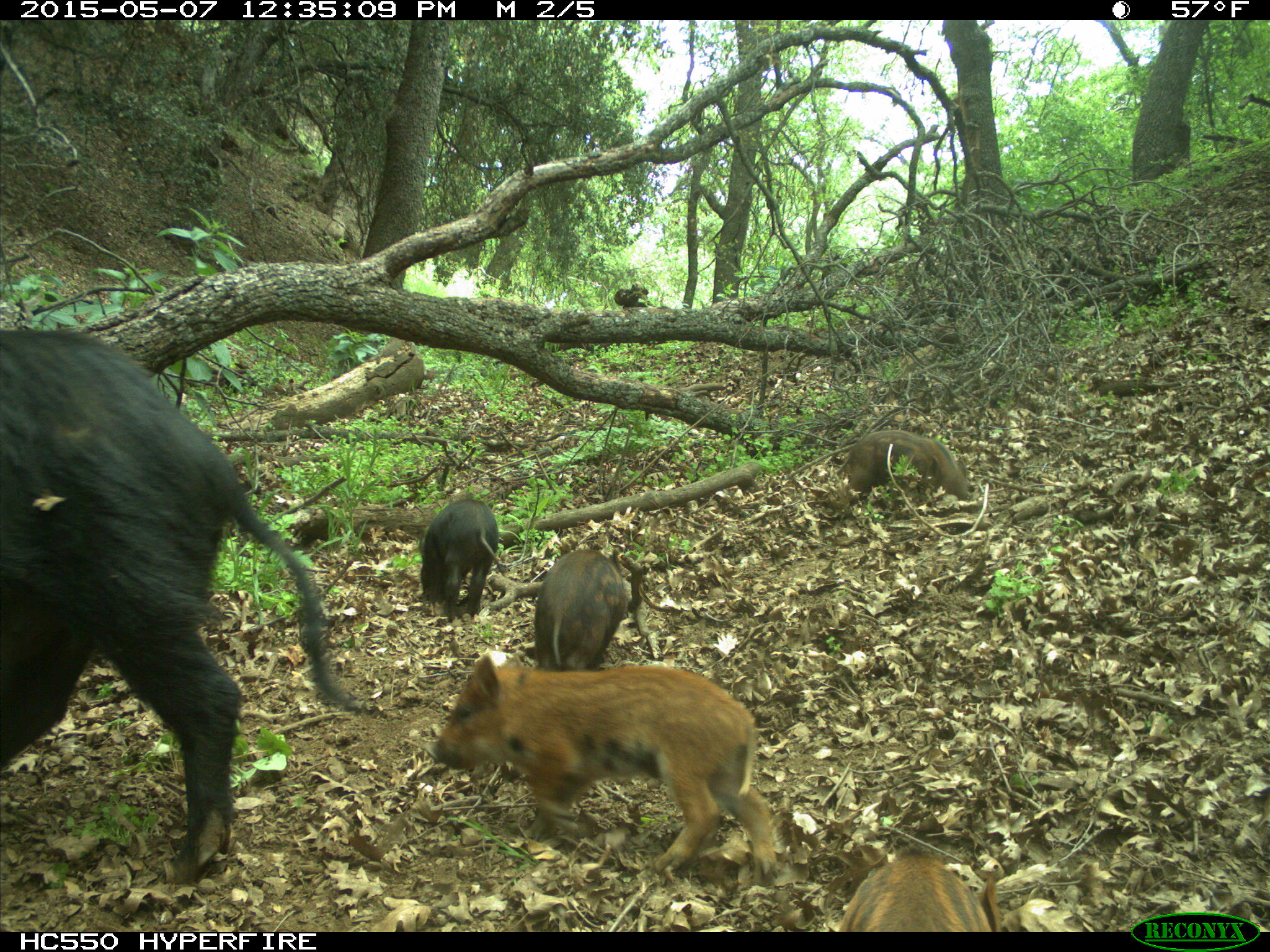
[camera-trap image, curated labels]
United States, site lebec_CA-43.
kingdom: Animalia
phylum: Chordata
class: Mammalia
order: Artiodactyla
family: Suidae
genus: Sus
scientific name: Sus scrofa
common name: wild boar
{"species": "Sus scrofa (wild boar)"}